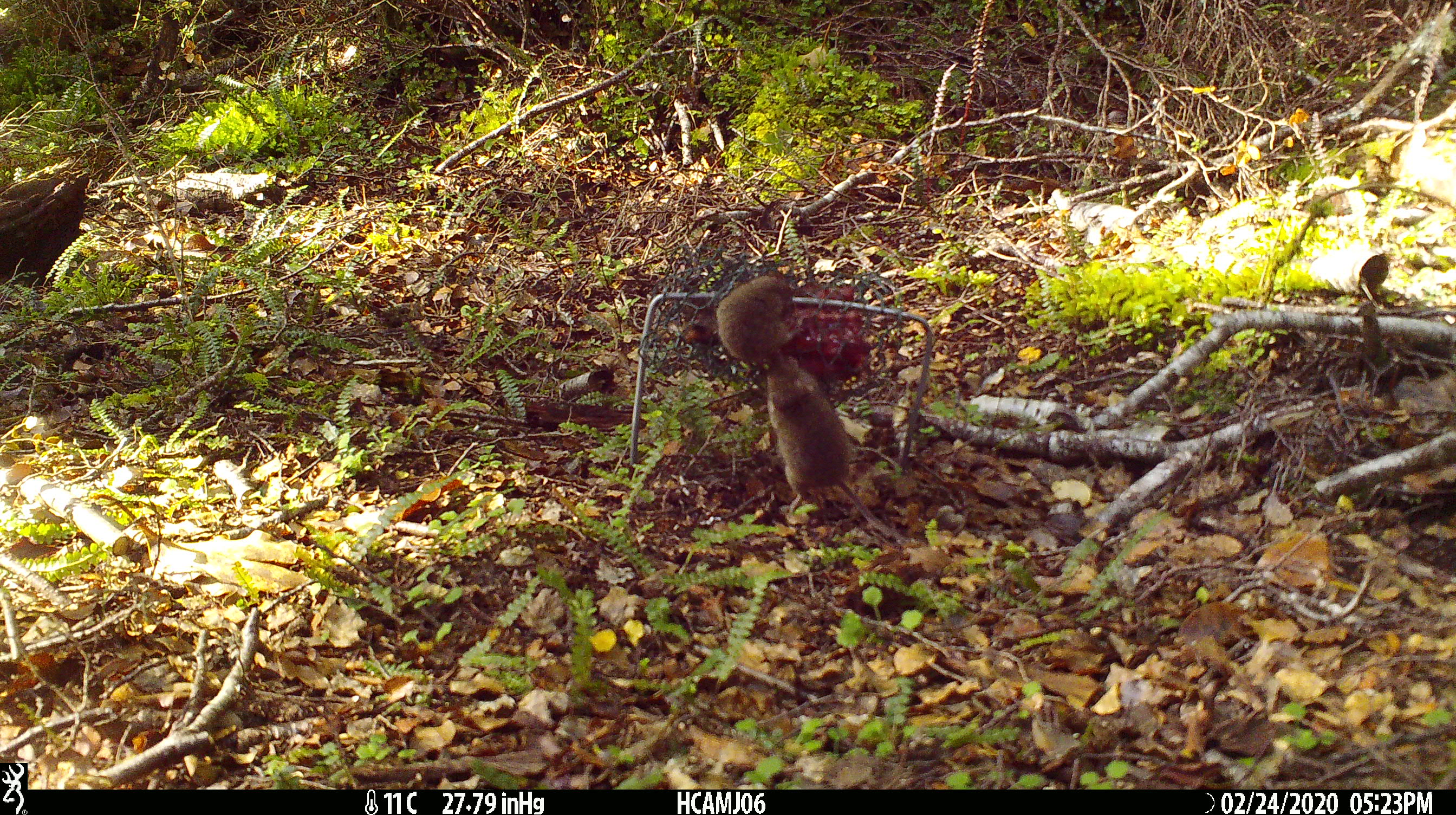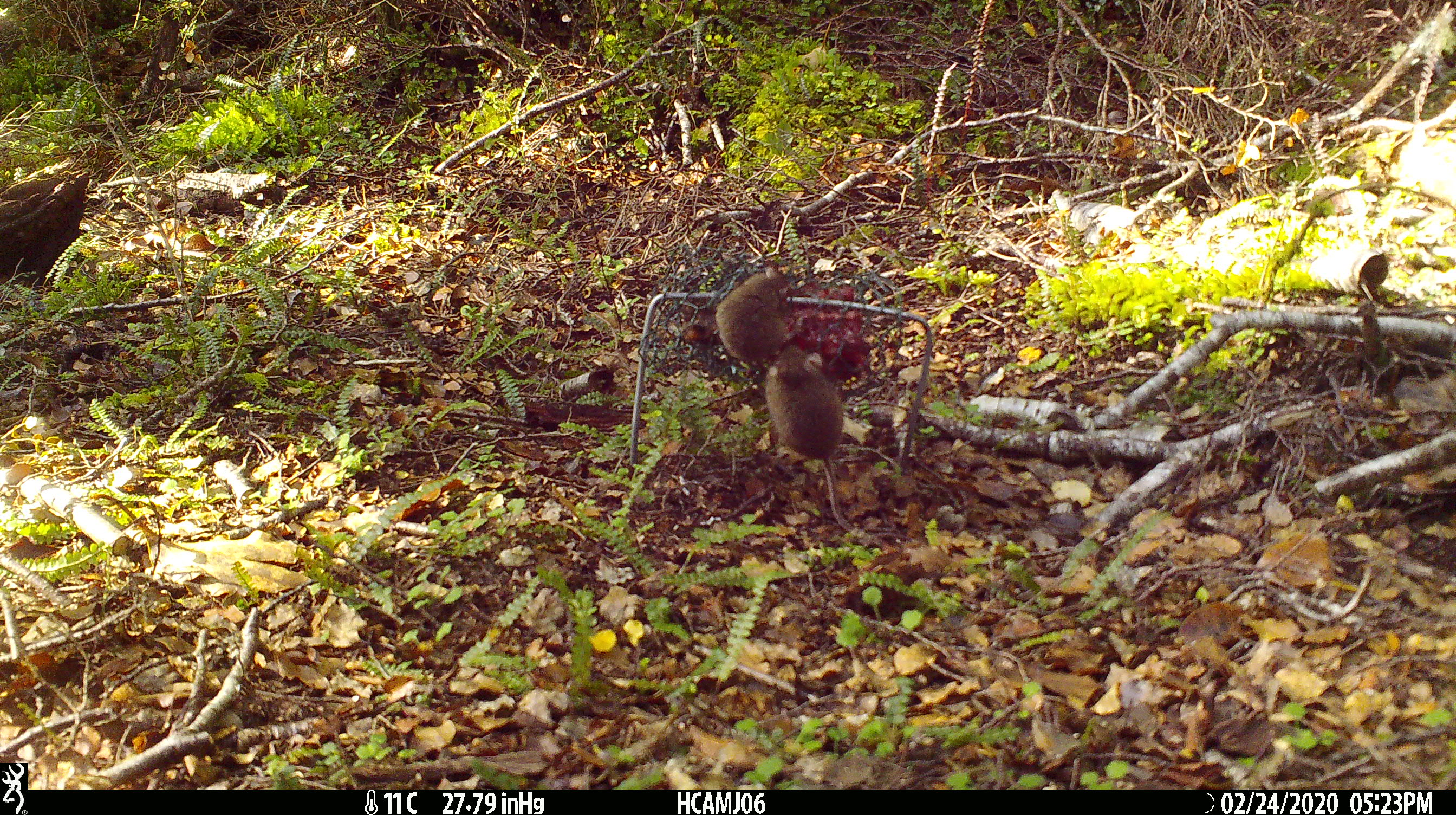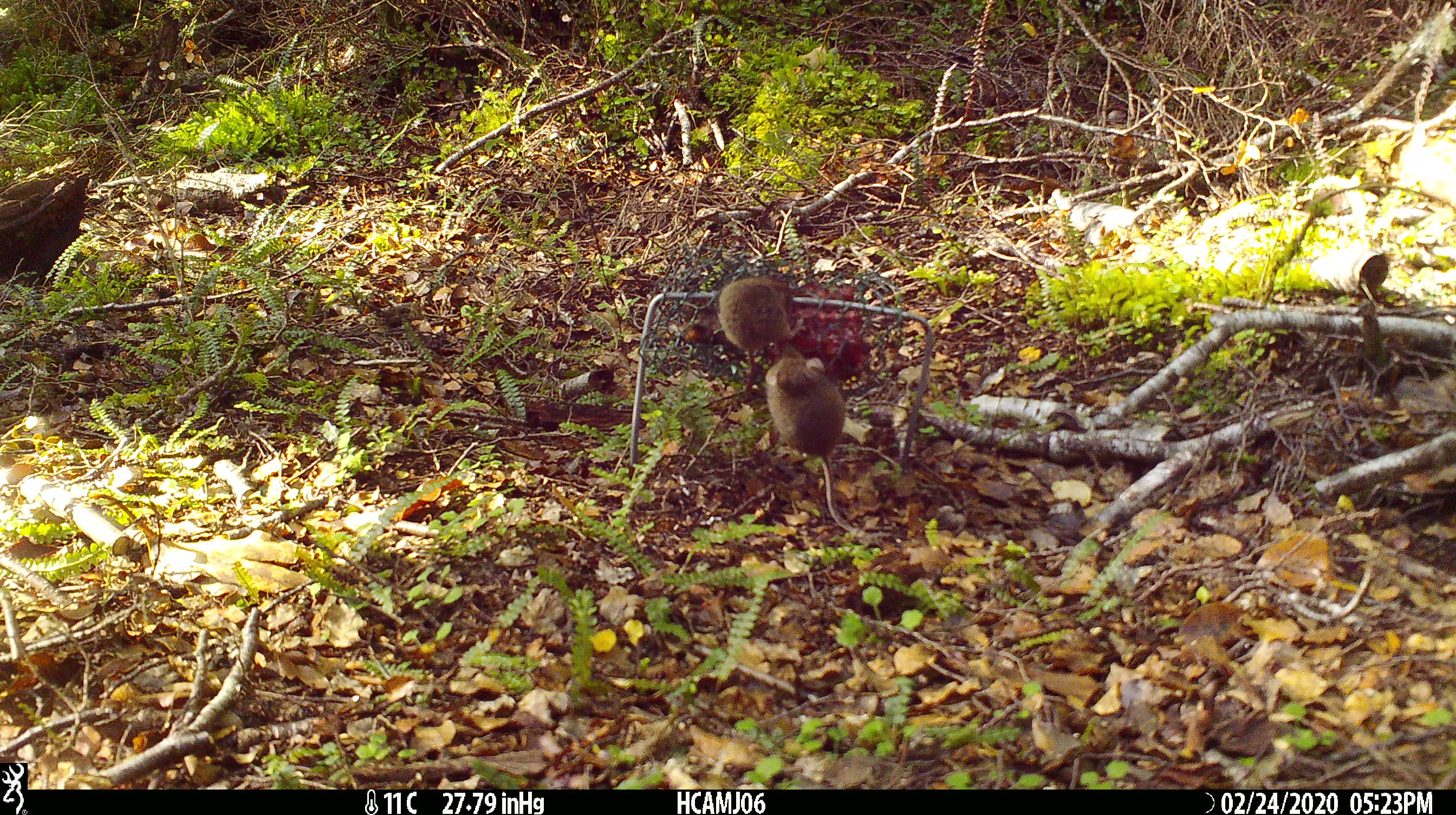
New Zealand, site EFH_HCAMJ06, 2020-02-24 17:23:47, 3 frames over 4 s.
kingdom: Animalia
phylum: Chordata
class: Mammalia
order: Rodentia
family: Muridae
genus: Mus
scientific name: Mus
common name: mouse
Mouse (Mus).